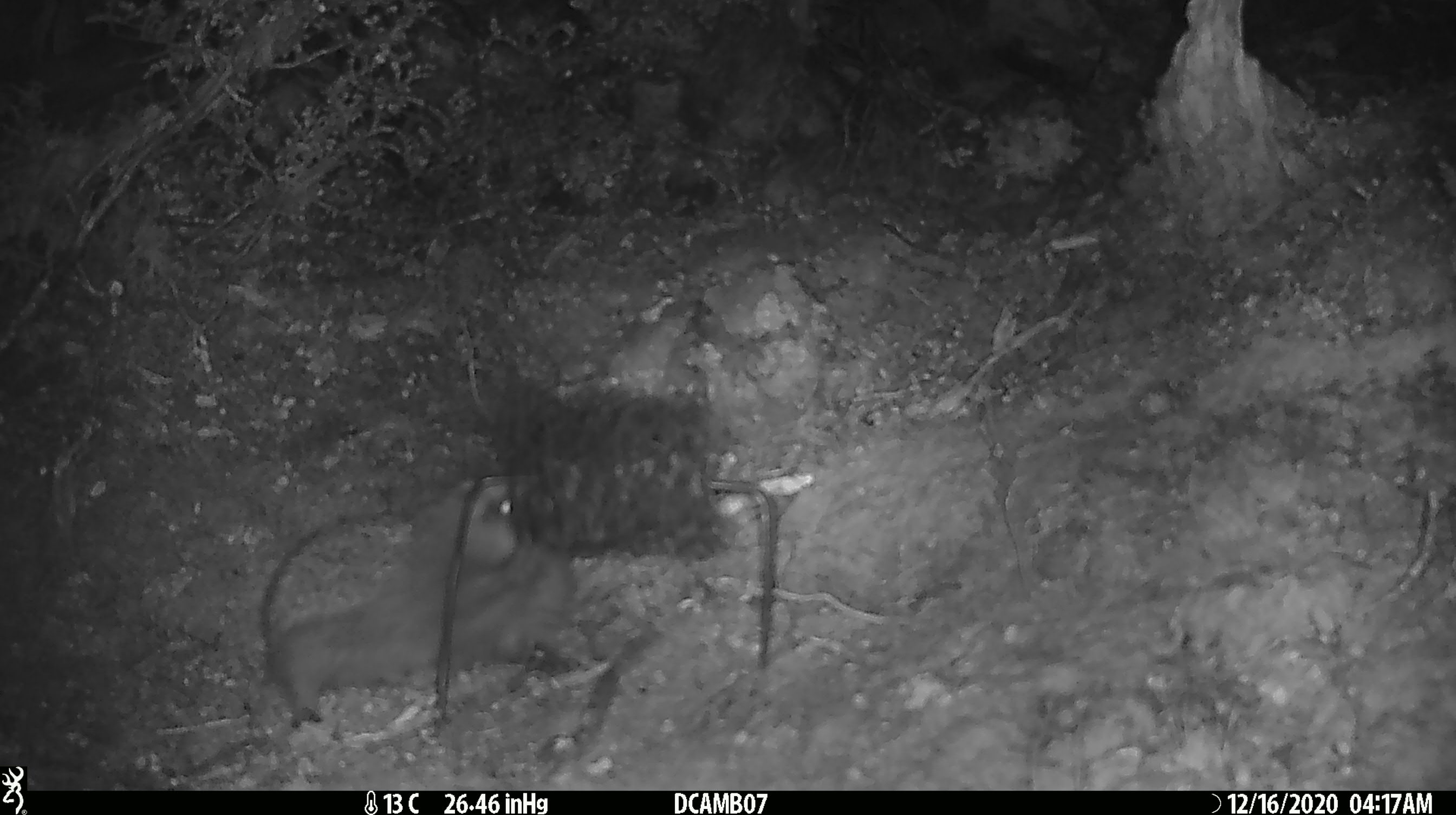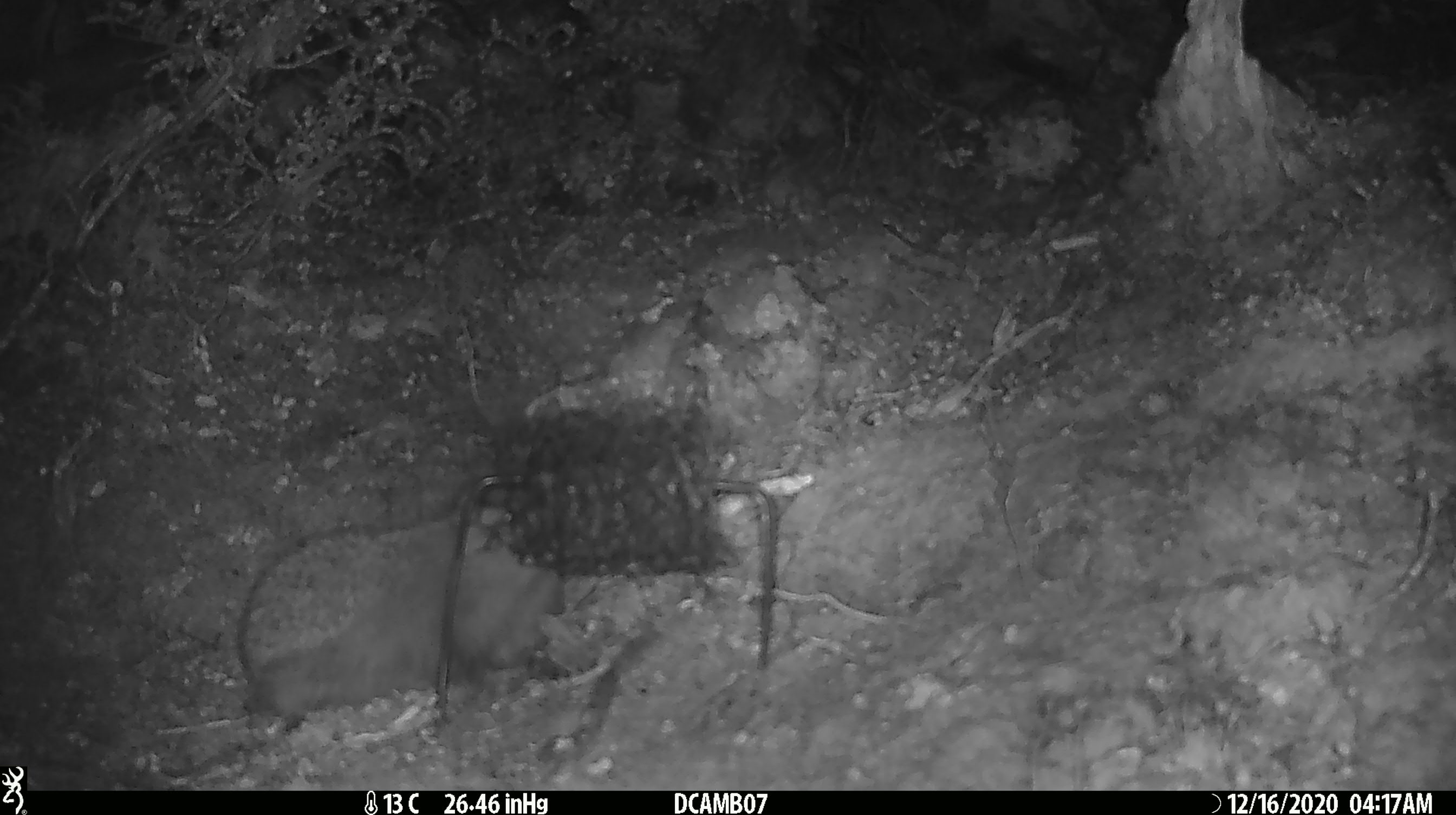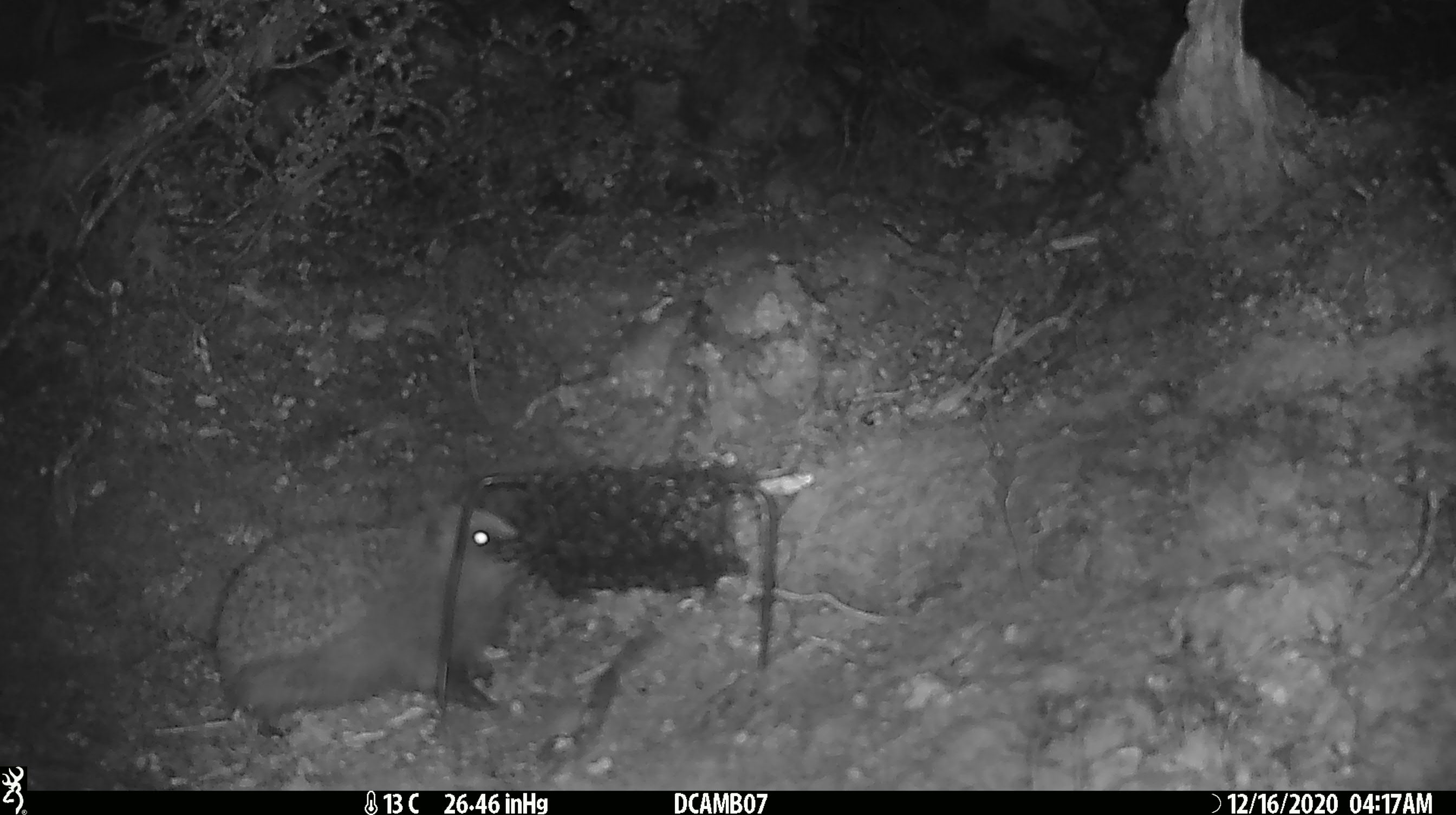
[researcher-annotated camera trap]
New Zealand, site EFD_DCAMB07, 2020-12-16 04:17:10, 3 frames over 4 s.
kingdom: Animalia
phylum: Chordata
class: Mammalia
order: Eulipotyphla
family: Erinaceidae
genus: Erinaceus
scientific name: Erinaceus europaeus europaeus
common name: european hedgehog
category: hedgehog